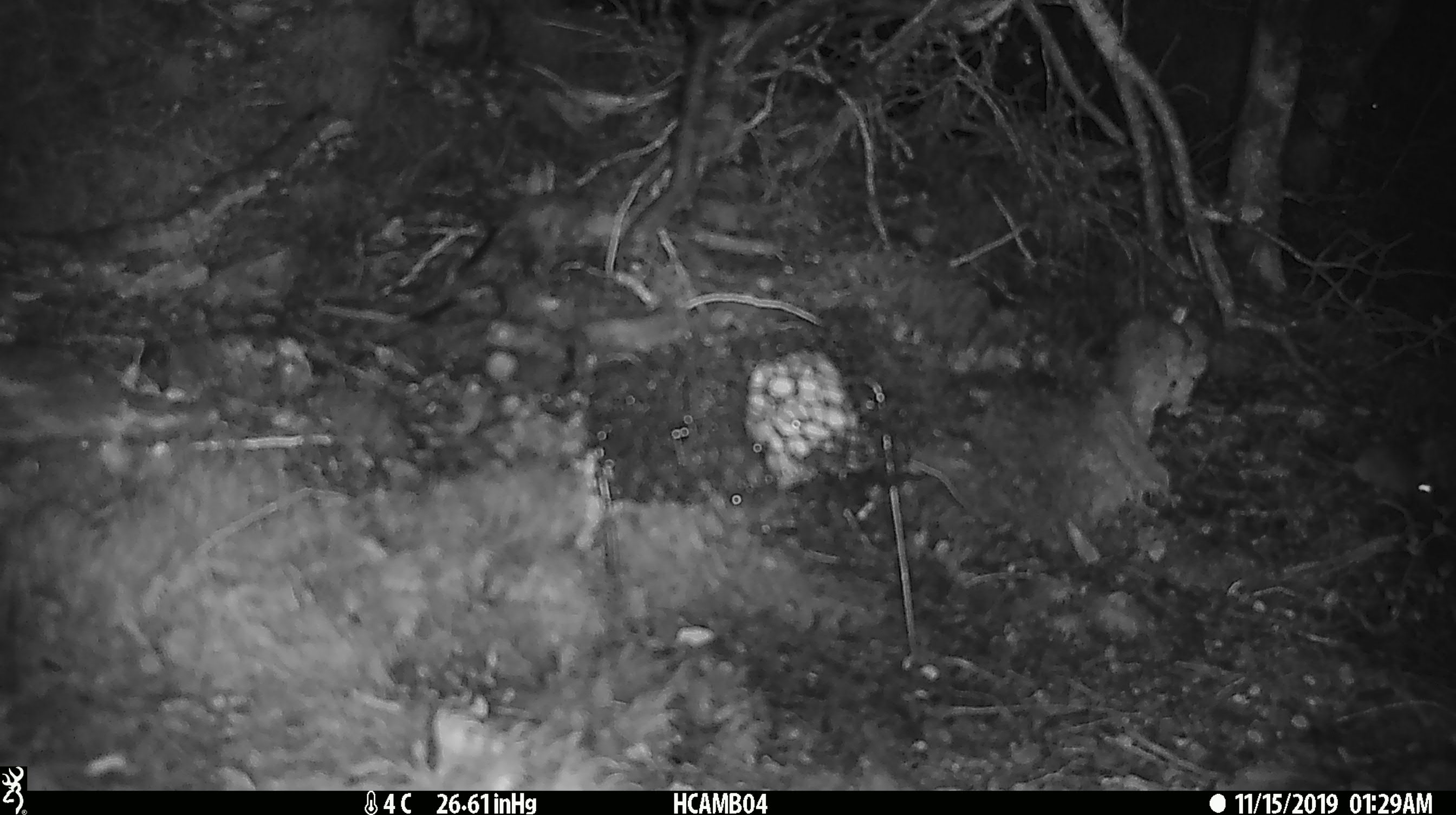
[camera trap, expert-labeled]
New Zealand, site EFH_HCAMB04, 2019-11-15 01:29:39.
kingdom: Animalia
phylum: Chordata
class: Mammalia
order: Rodentia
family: Muridae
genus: Mus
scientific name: Mus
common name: mouse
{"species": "mouse (Mus)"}